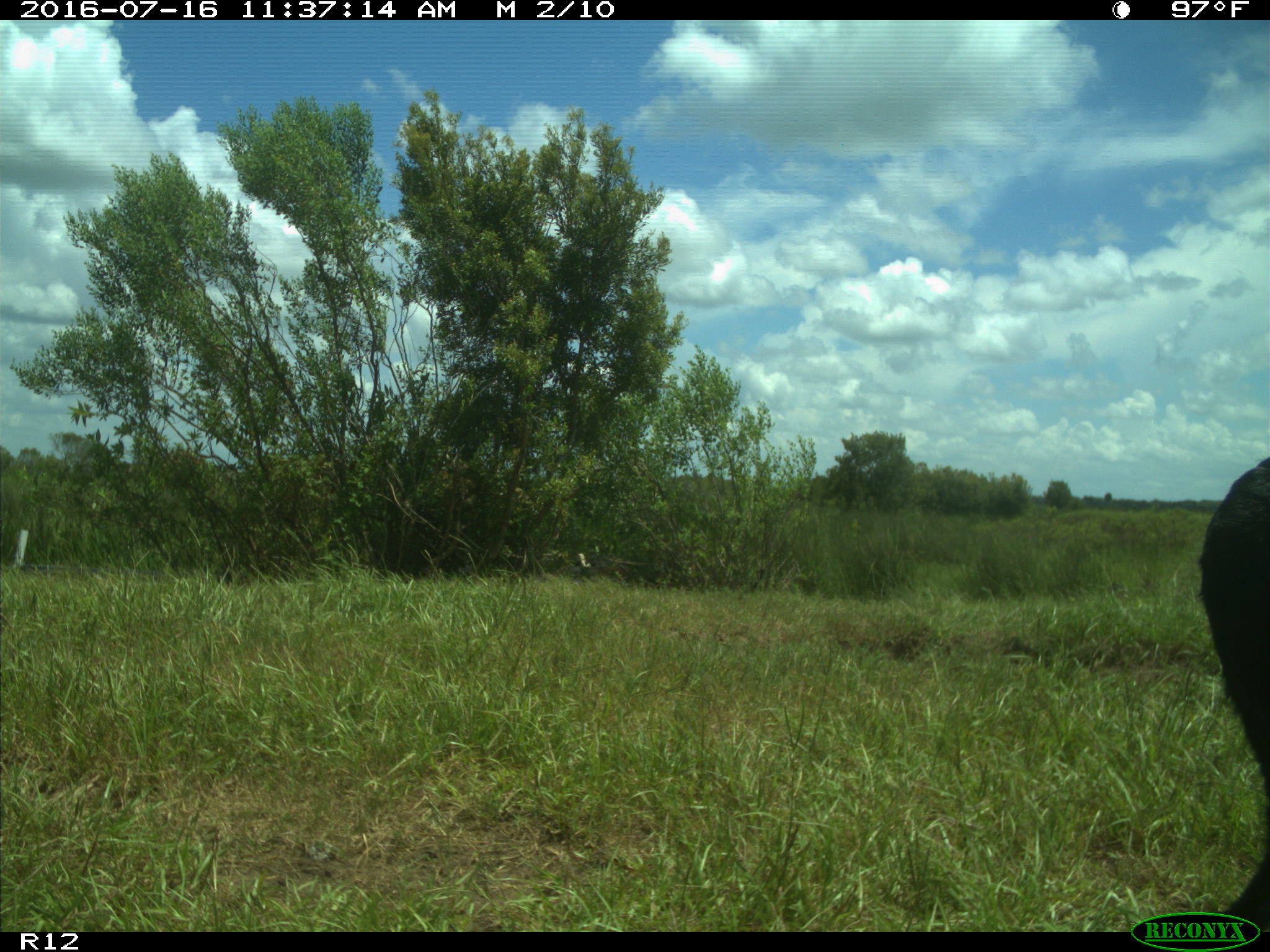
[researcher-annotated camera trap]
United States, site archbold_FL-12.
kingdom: Animalia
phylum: Chordata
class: Mammalia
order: Artiodactyla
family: Bovidae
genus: Bos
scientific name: Bos taurus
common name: domestic cow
Bos taurus (domestic cow).